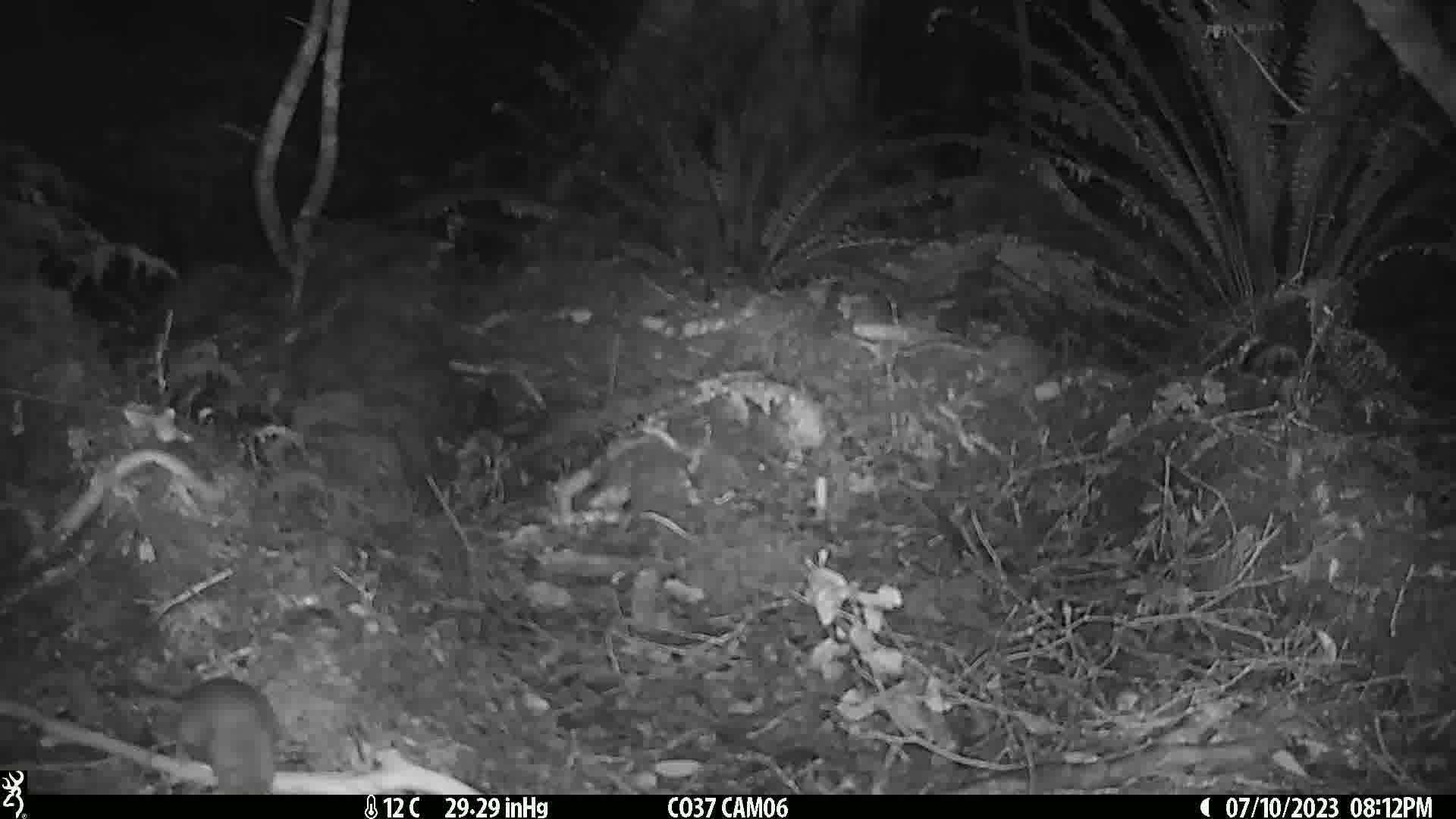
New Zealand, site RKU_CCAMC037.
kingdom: Animalia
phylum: Chordata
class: Mammalia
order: Rodentia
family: Muridae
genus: Rattus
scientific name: Rattus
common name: rat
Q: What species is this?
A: Rat (Rattus).